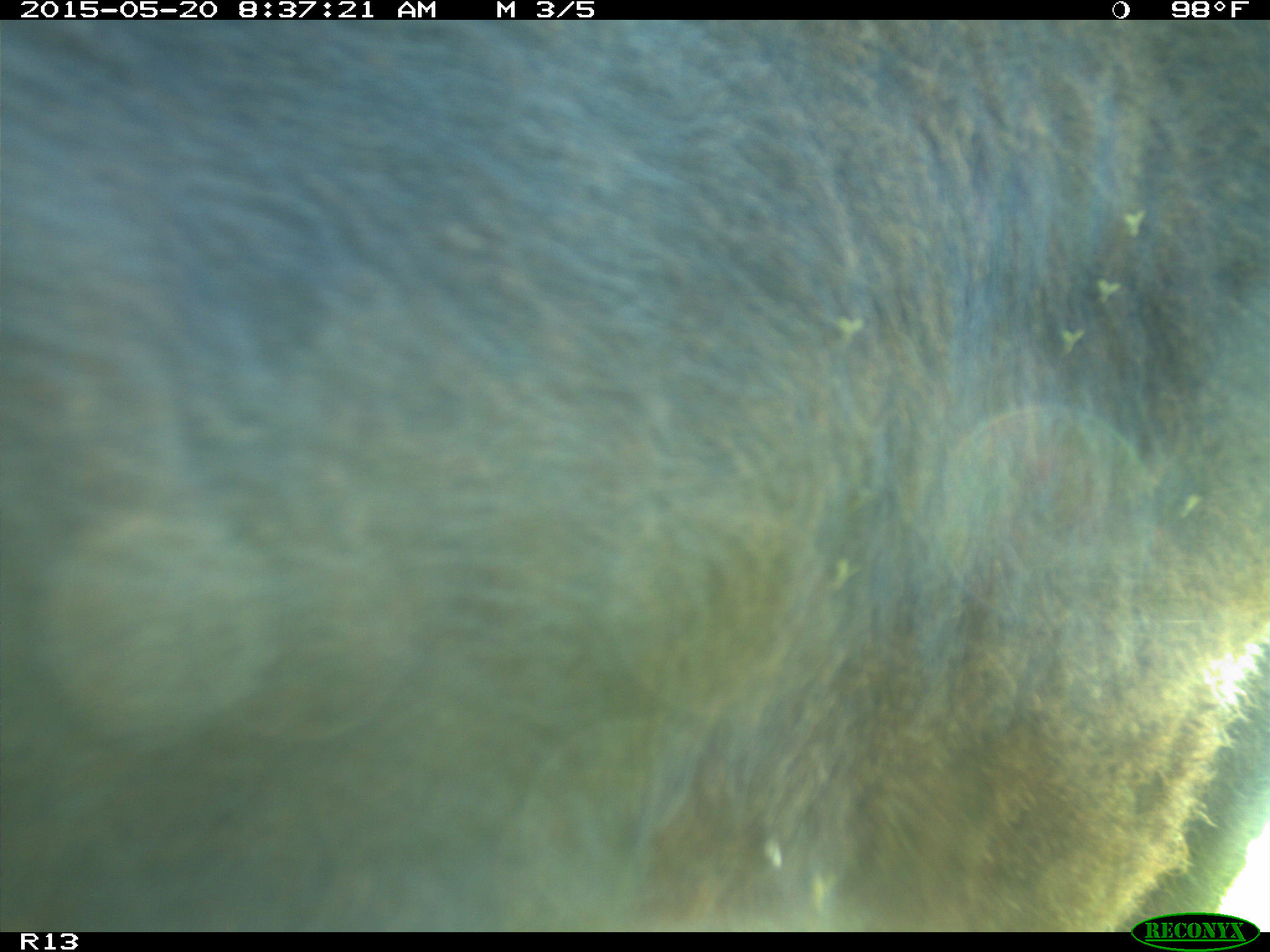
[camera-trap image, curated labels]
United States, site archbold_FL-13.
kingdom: Animalia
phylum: Chordata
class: Mammalia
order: Artiodactyla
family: Bovidae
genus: Bos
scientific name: Bos taurus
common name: domestic cow